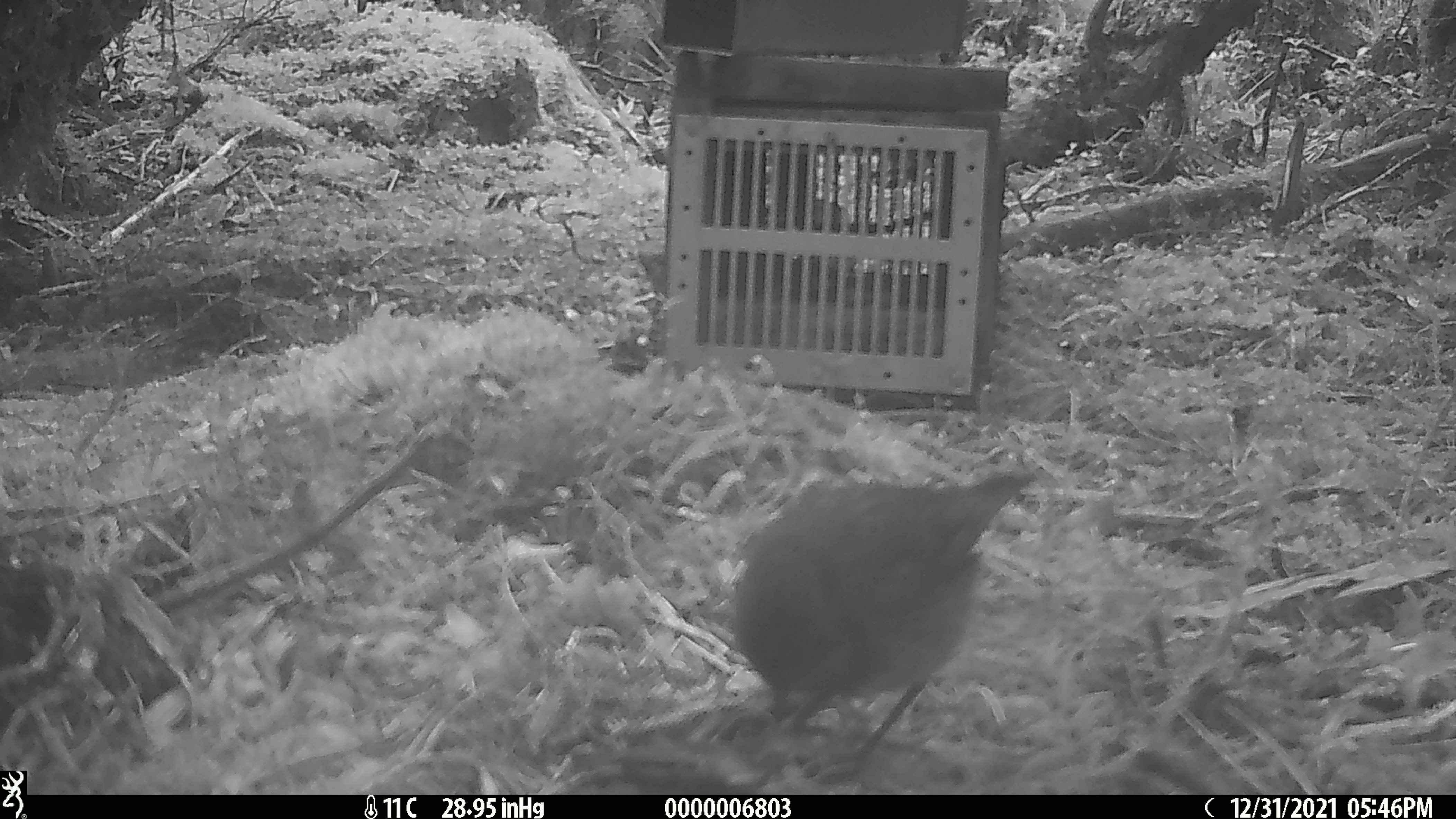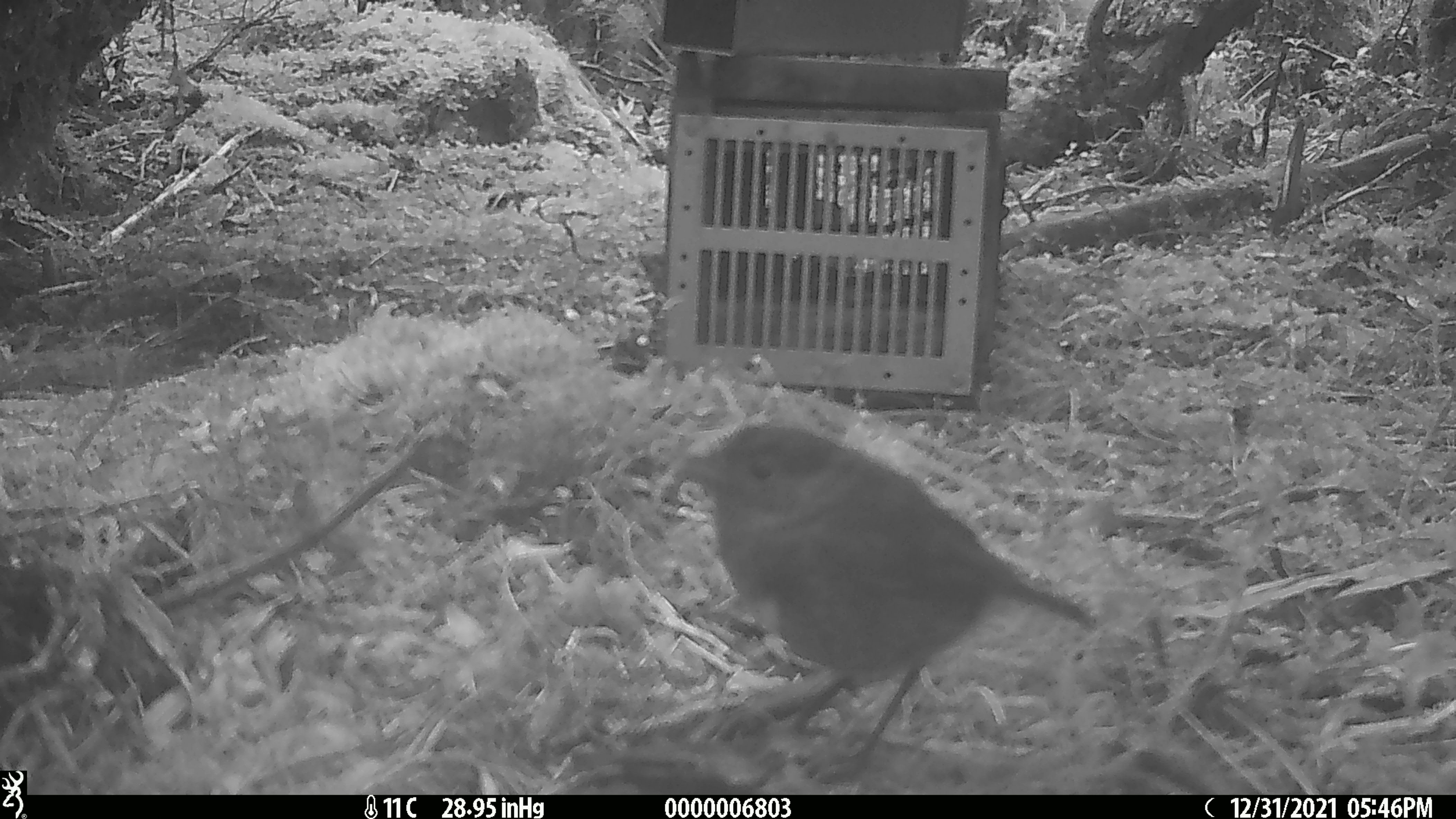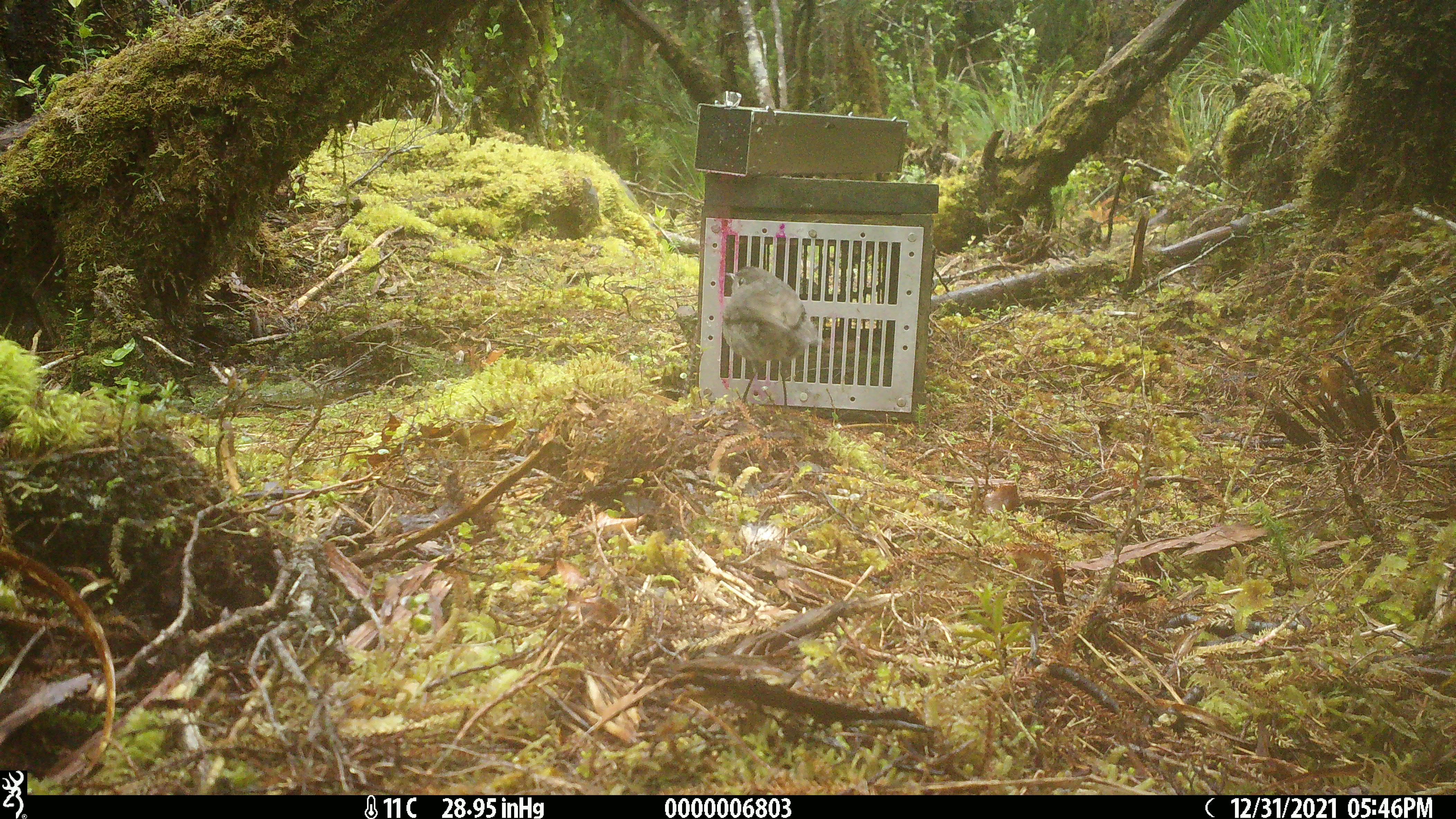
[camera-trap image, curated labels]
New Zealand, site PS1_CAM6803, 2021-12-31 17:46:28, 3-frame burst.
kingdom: Animalia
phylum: Chordata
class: Aves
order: Passeriformes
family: Petroicidae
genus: Petroica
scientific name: Petroica australis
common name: new zealand robin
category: robin